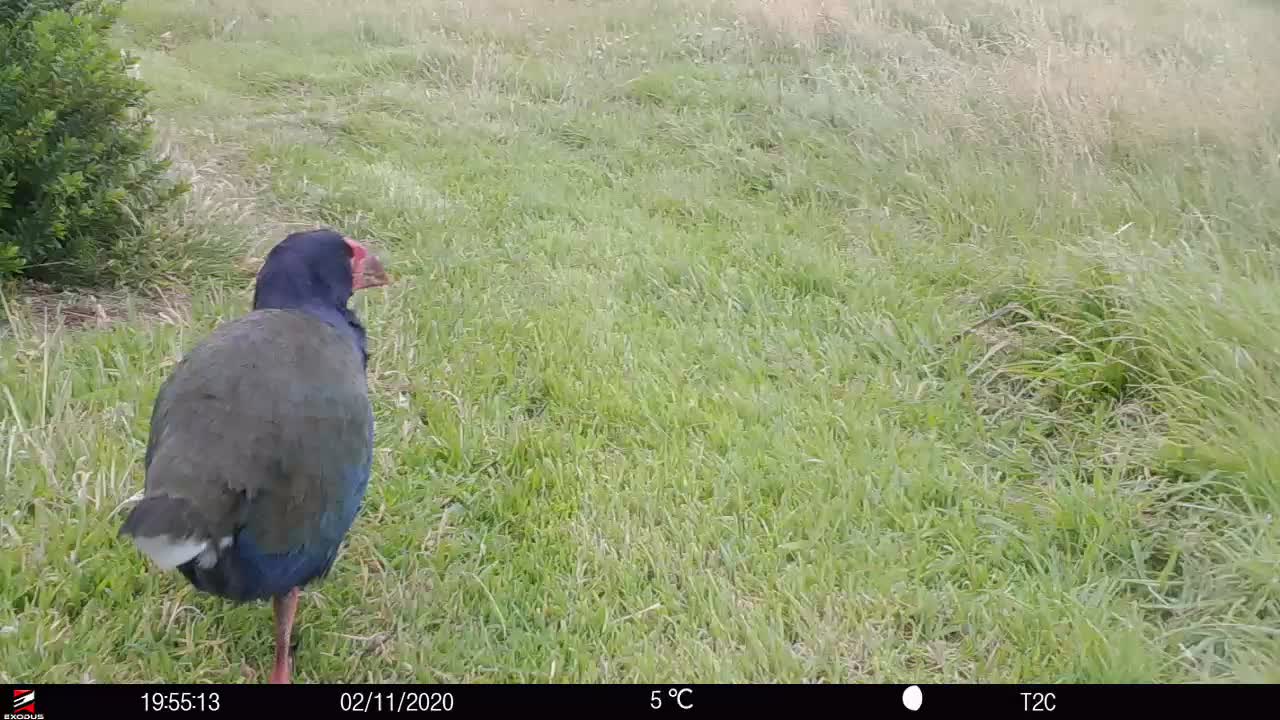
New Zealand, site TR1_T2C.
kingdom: Animalia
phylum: Chordata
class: Aves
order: Gruiformes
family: Rallidae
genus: Porphyrio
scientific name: Porphyrio mantelli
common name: takahe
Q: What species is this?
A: Takahe (Porphyrio mantelli).